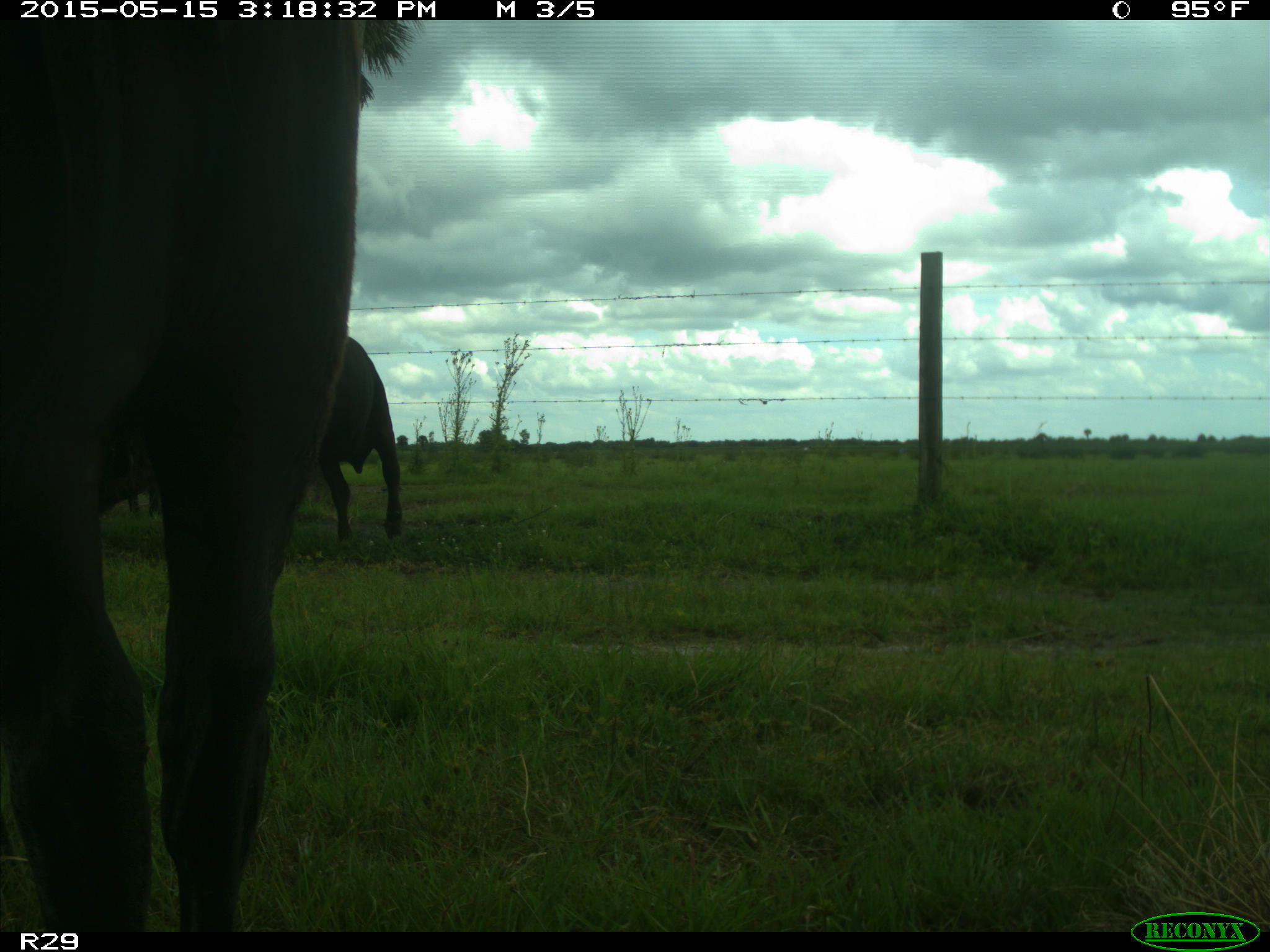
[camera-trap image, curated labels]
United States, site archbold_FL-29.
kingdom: Animalia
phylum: Chordata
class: Mammalia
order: Artiodactyla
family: Bovidae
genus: Bos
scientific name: Bos taurus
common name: domestic cow